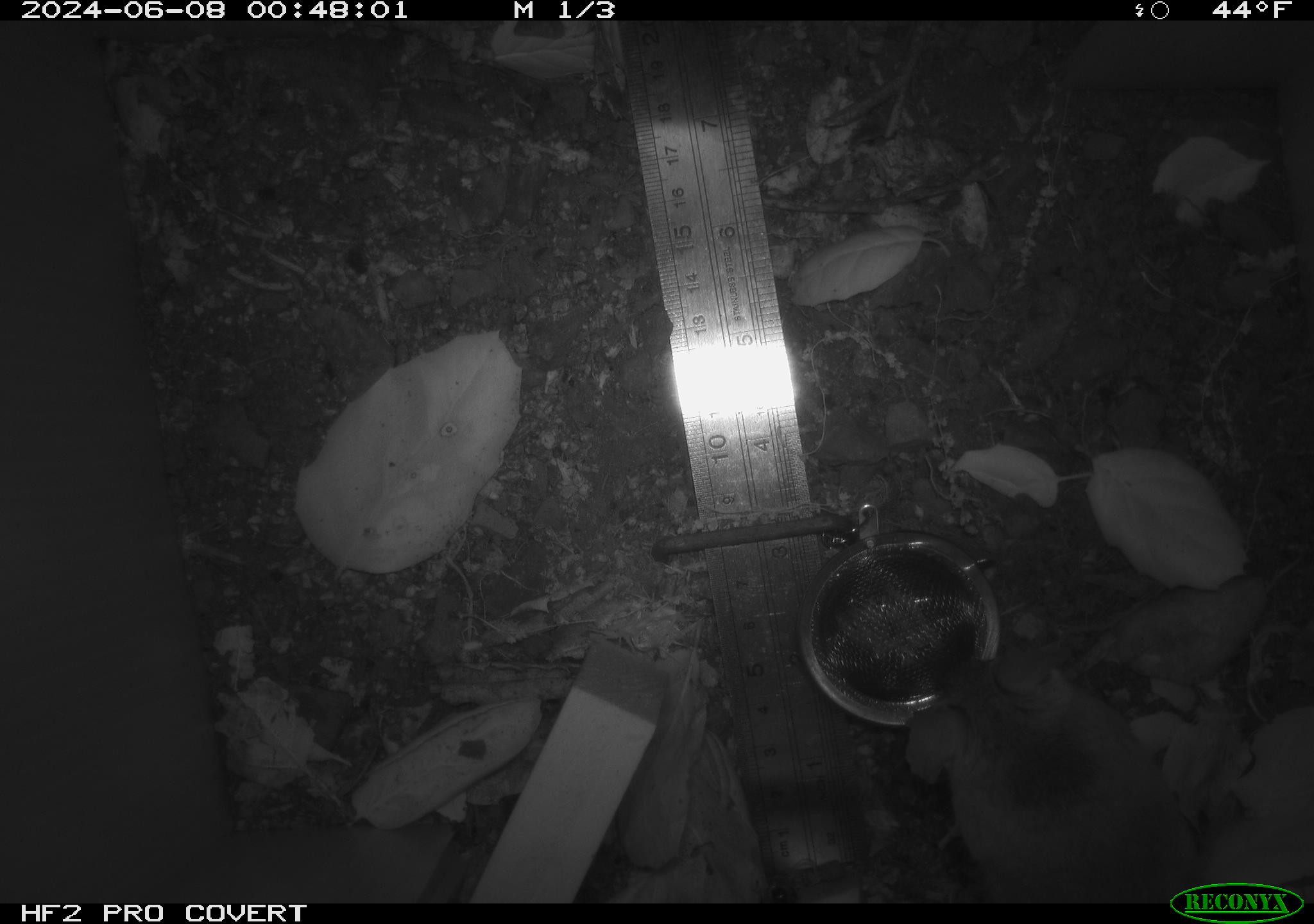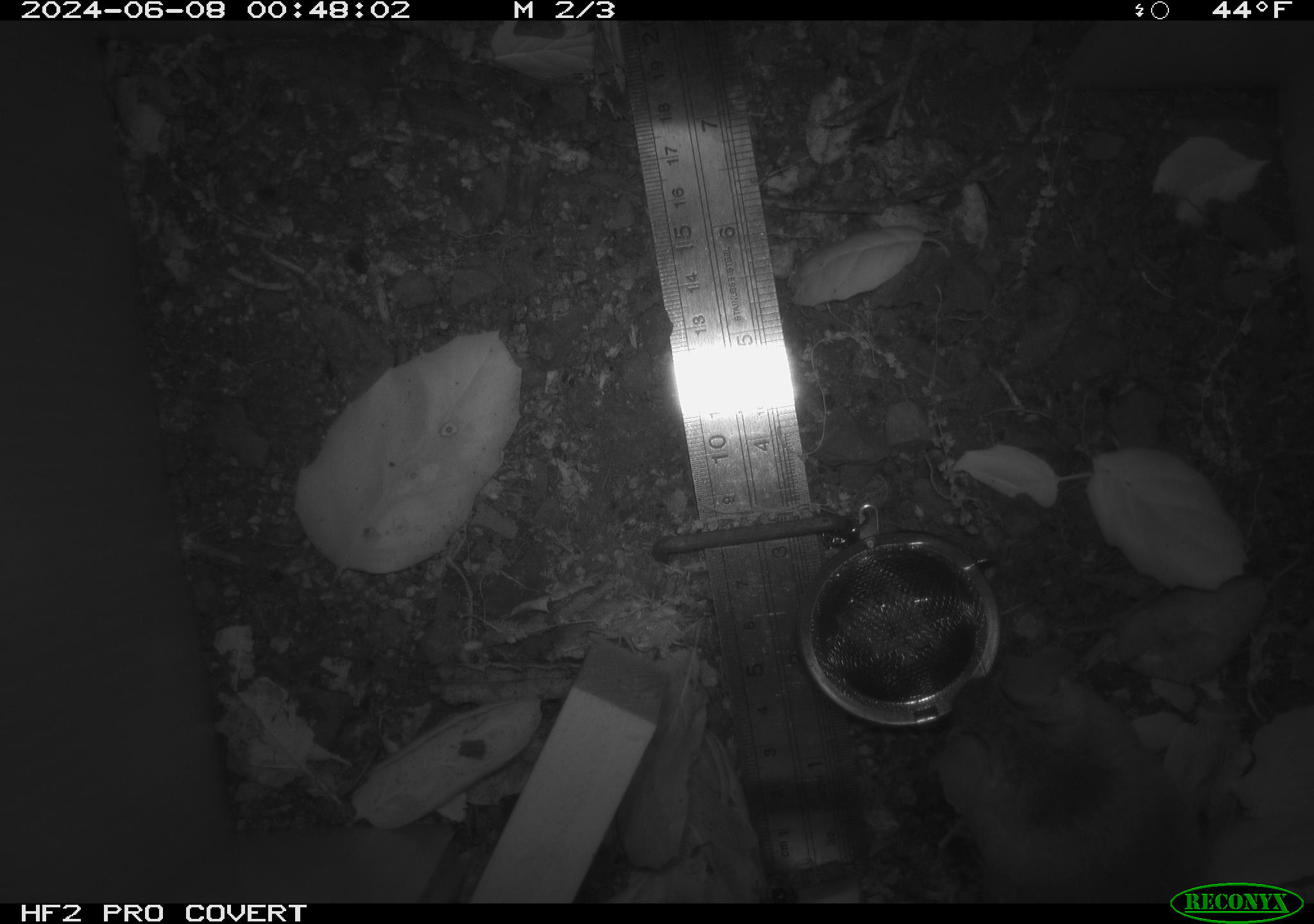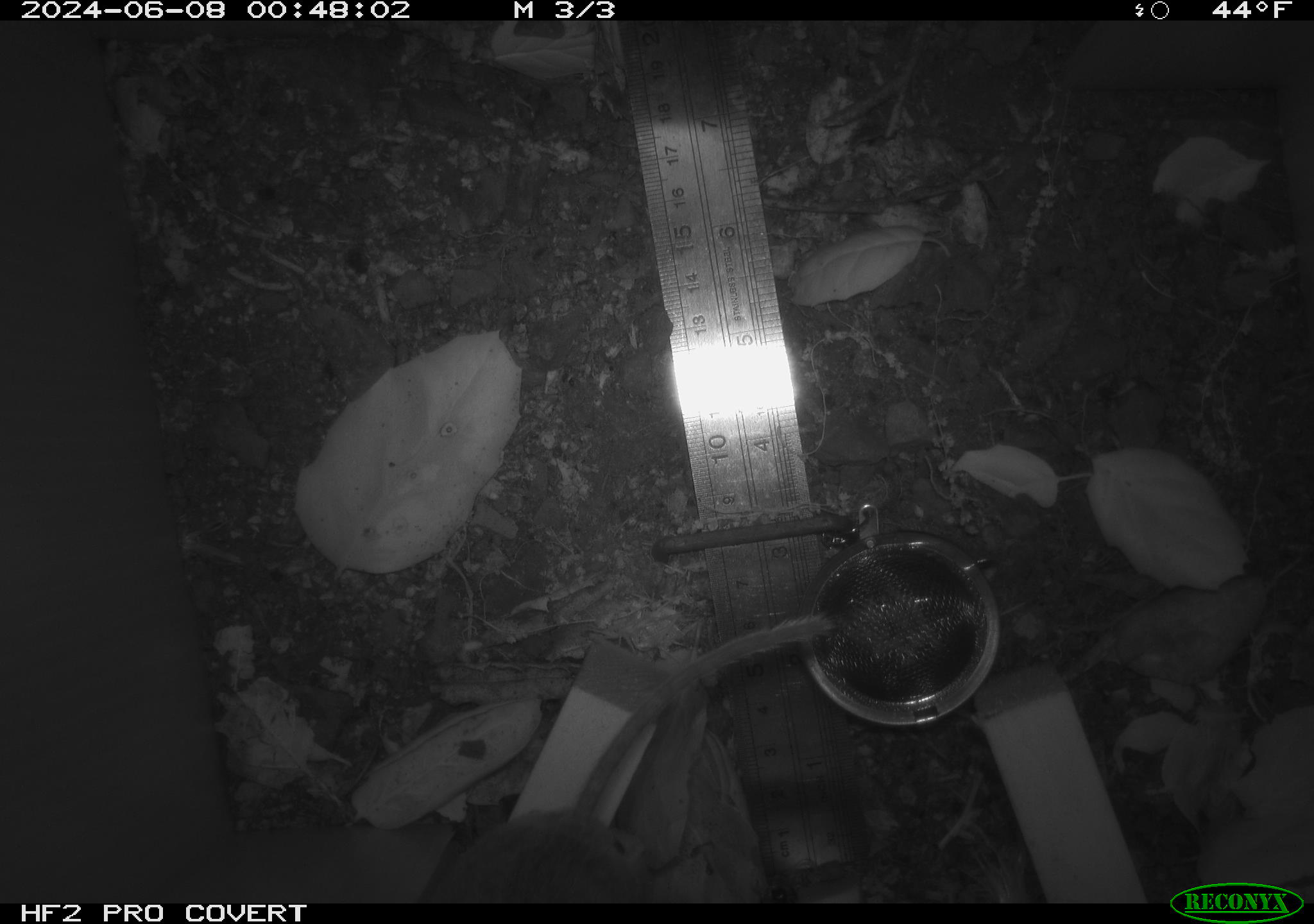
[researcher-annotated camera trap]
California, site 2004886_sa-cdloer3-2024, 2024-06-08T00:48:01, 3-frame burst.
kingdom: Animalia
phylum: Chordata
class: Mammalia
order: Rodentia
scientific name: Rodentia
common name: rodent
Rodent (Rodentia).